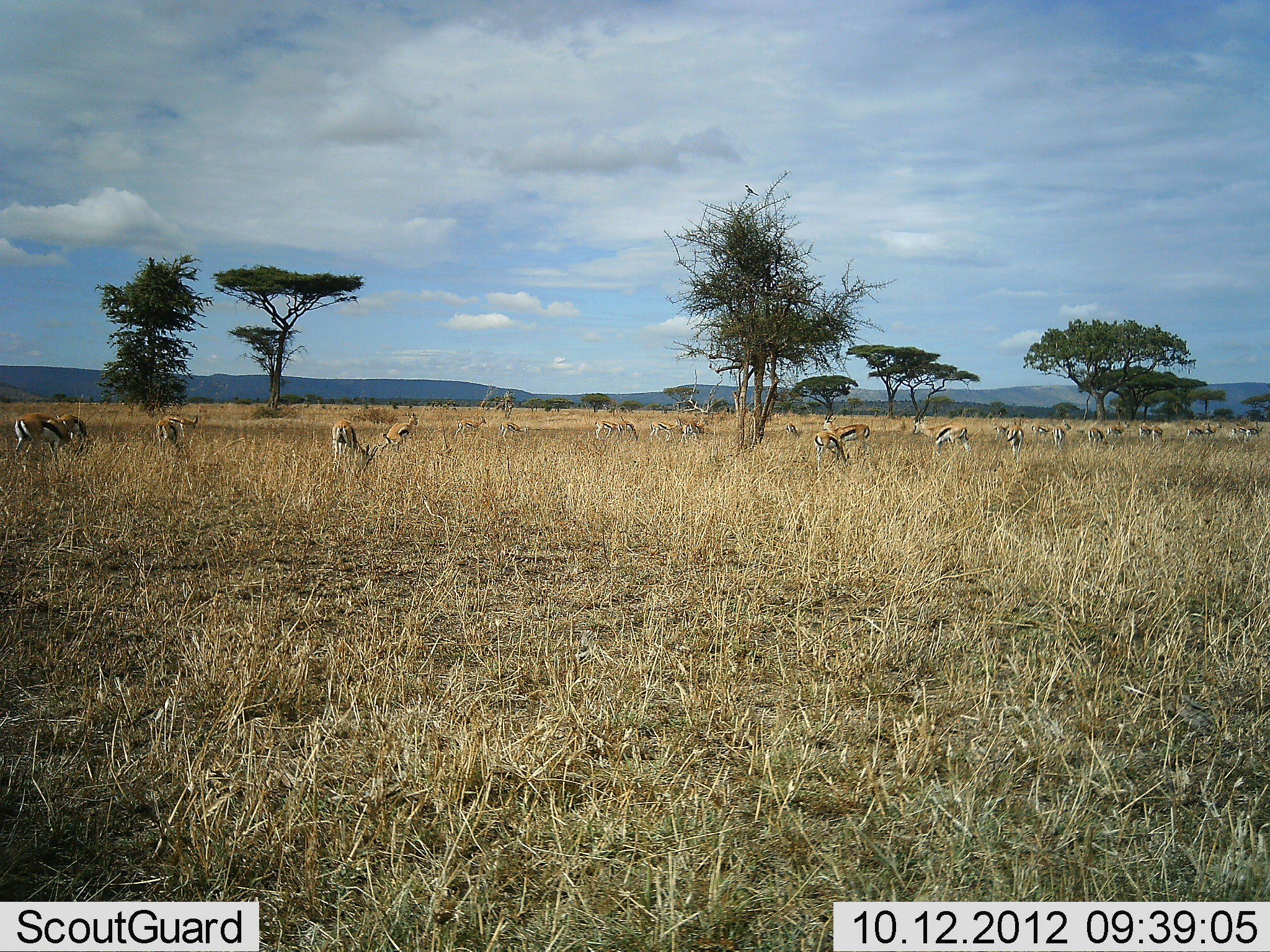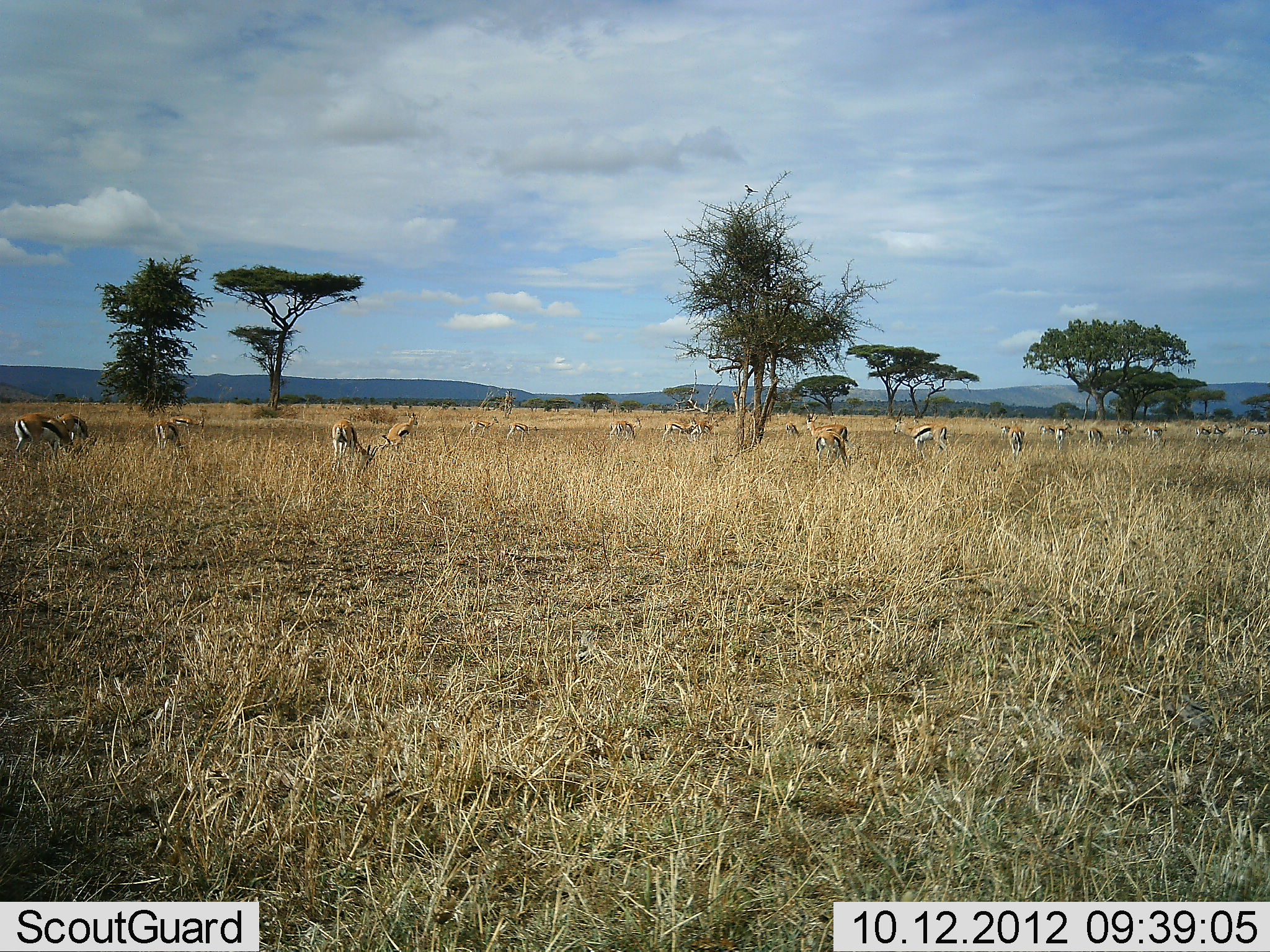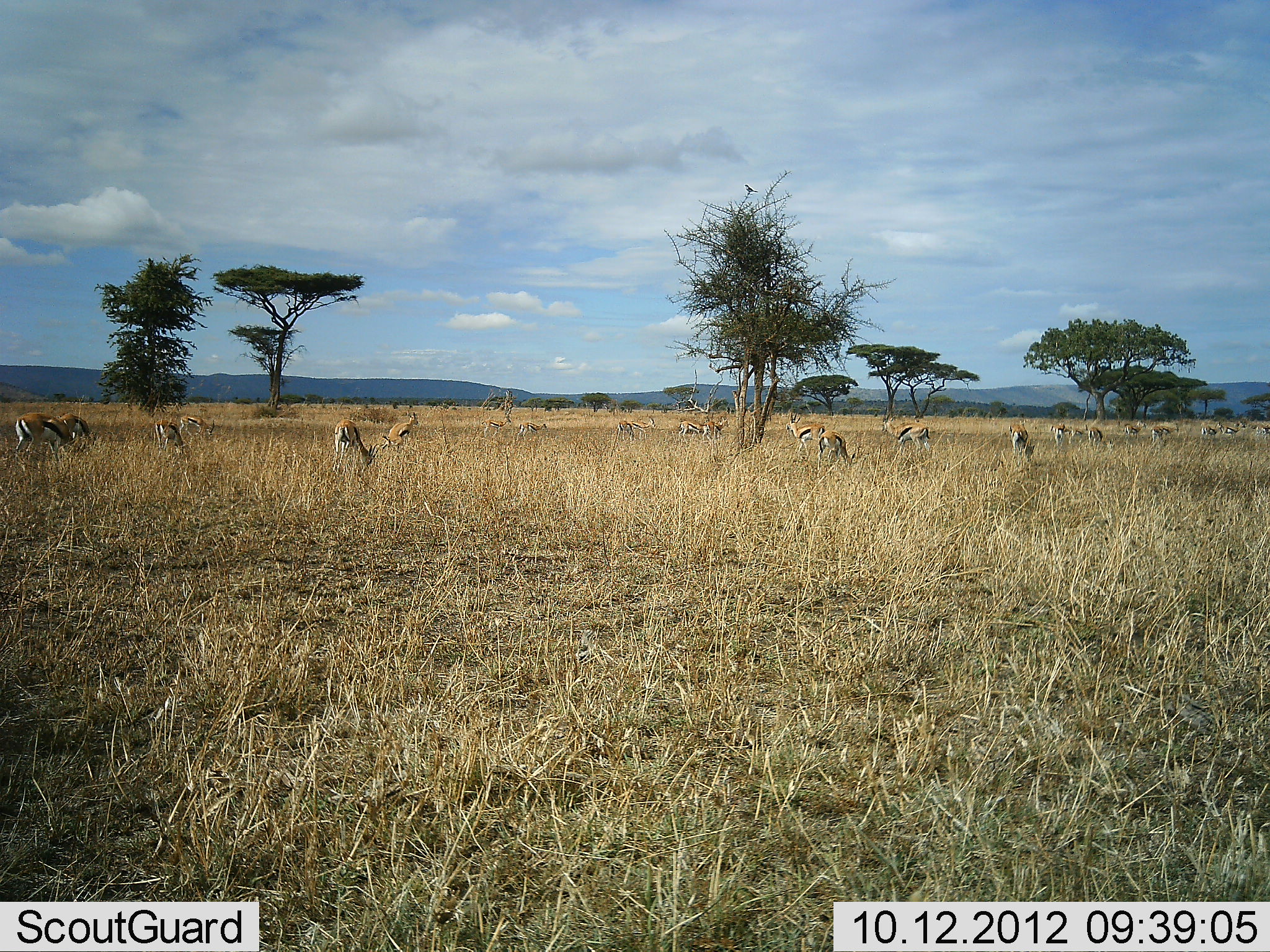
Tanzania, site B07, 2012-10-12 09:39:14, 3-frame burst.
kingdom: Animalia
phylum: Chordata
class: Mammalia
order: Artiodactyla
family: Bovidae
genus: Eudorcas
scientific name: Eudorcas thomsonii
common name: thomson's gazelle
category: gazellethomsons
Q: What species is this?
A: Gazellethomsons (thomson's gazelle) (Eudorcas thomsonii).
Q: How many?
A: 11-50.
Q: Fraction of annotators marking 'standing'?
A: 67%.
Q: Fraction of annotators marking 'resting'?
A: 0%.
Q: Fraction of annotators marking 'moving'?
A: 58%.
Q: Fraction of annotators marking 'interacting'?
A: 0%.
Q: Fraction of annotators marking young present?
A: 0%.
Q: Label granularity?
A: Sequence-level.